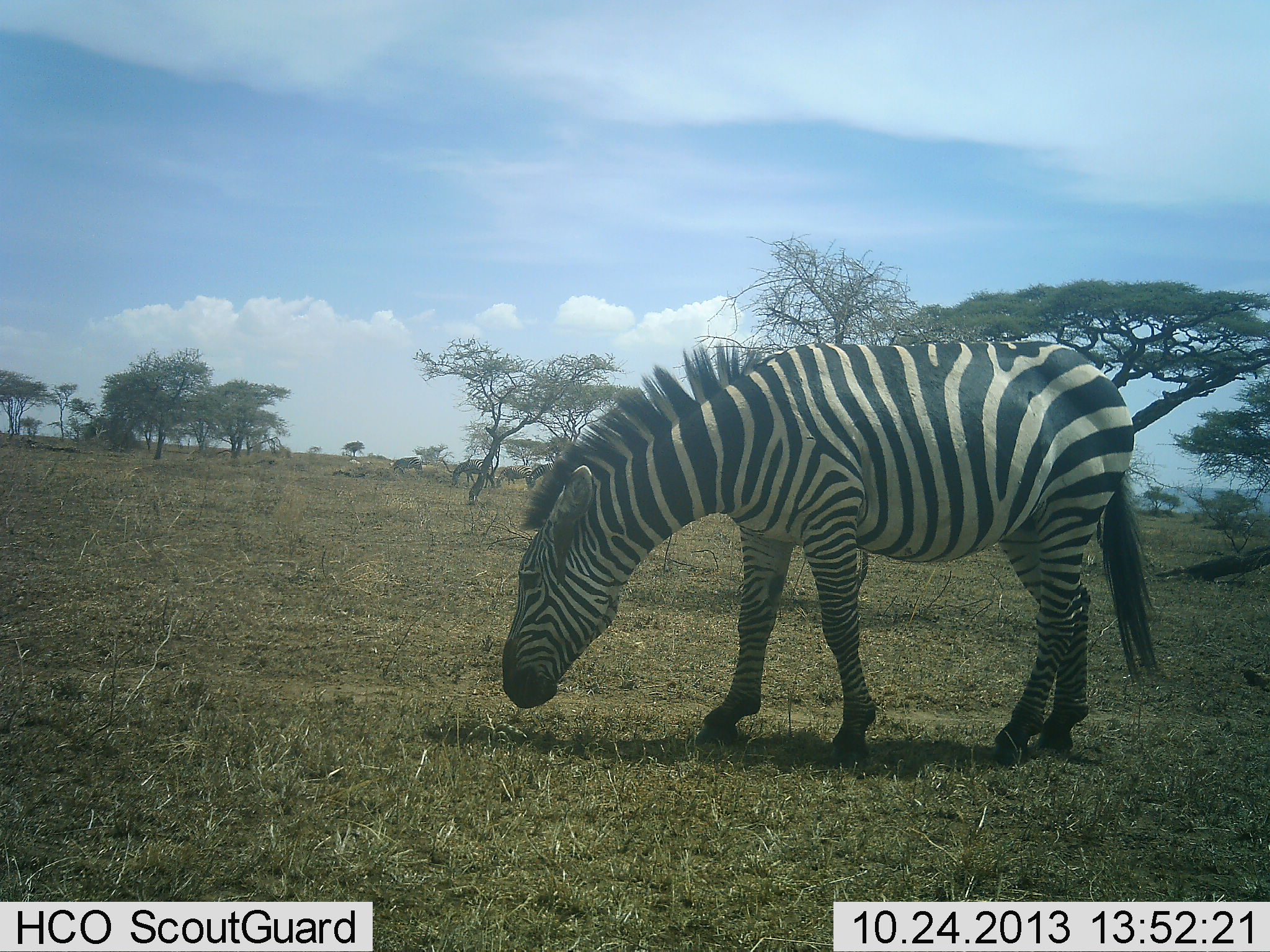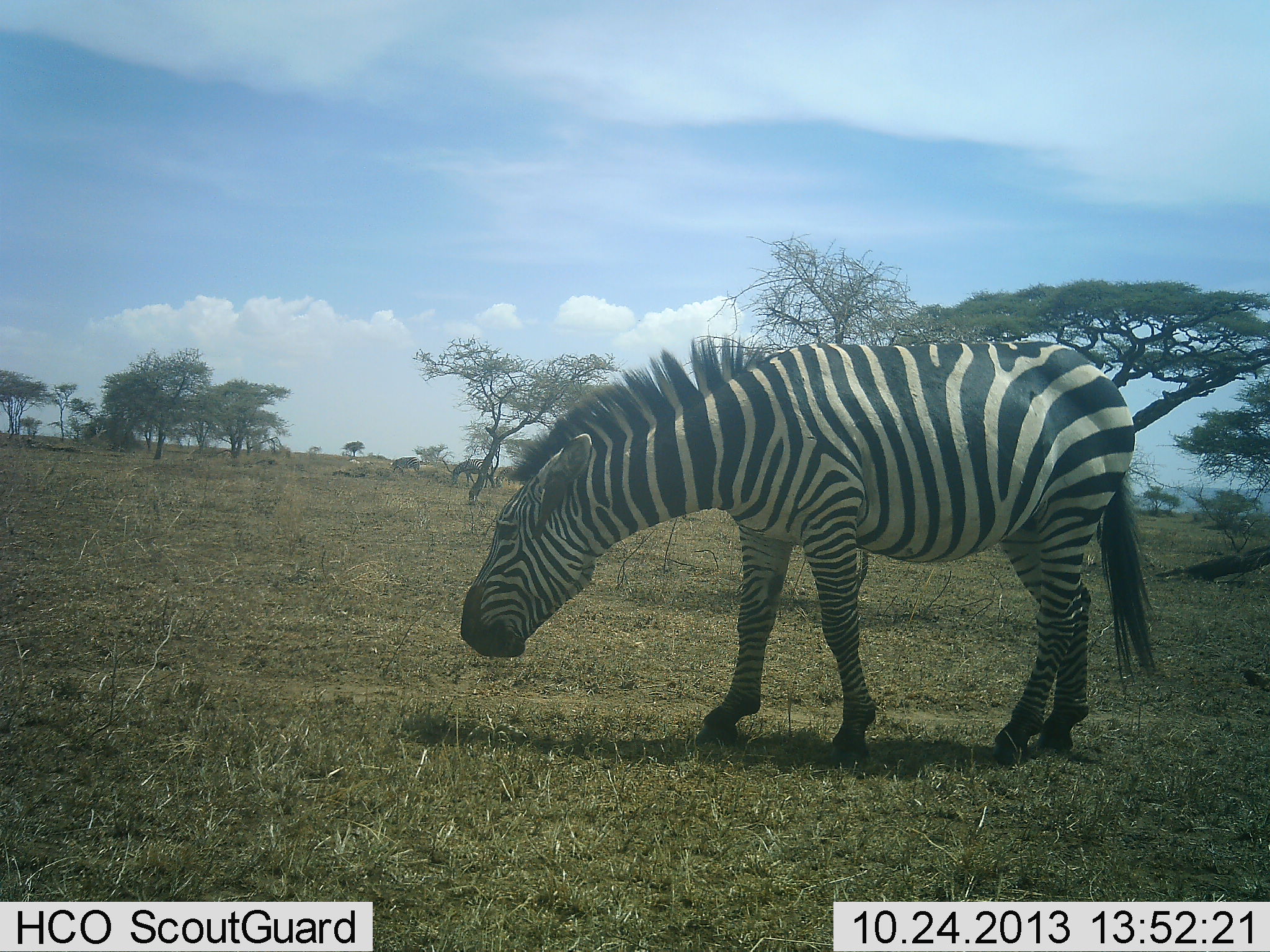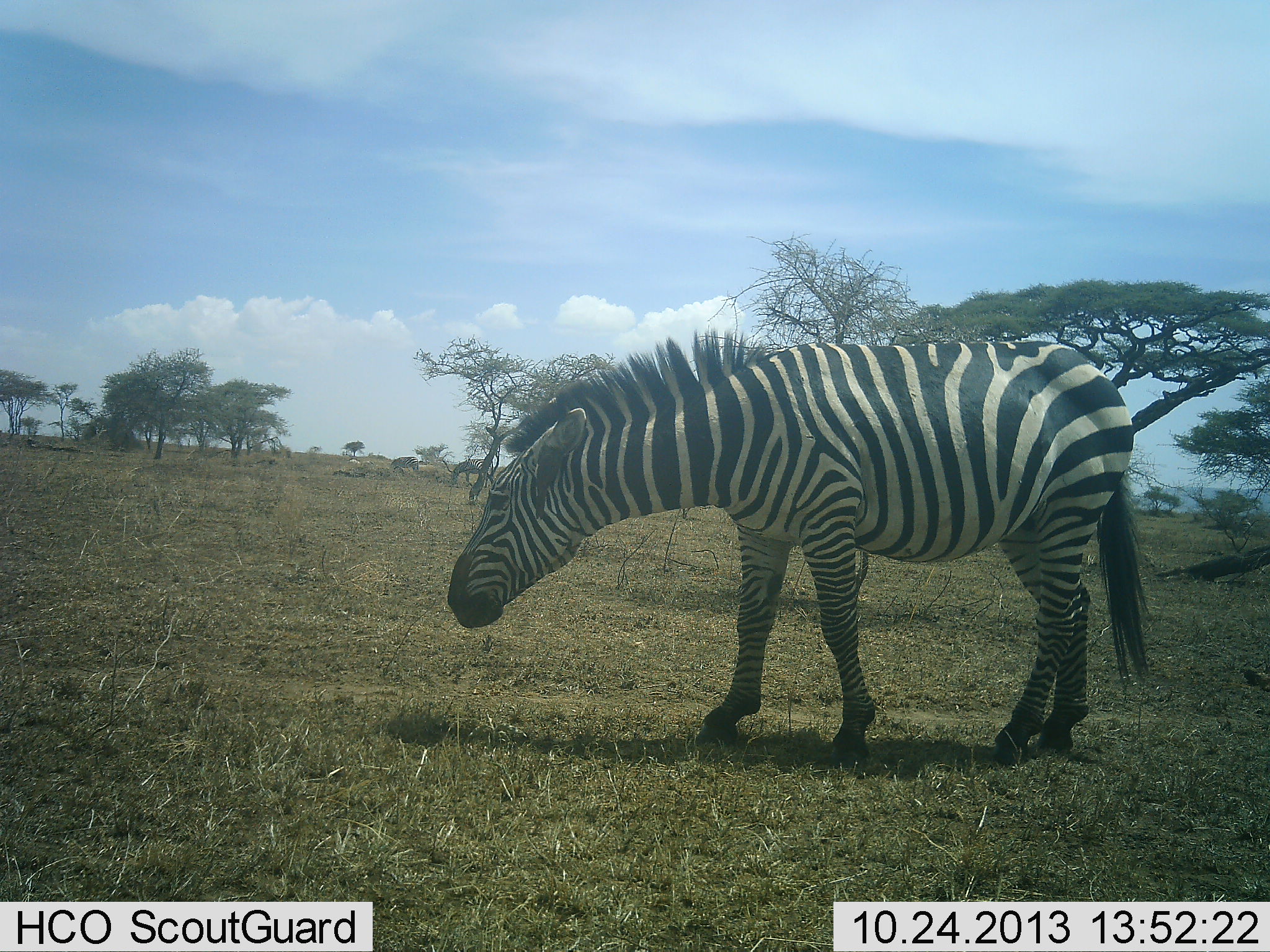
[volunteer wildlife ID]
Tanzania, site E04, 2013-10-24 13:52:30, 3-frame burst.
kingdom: Animalia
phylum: Chordata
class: Mammalia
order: Perissodactyla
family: Equidae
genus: Equus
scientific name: Equus quagga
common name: plains zebra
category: zebra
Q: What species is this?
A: Zebra (plains zebra) (Equus quagga).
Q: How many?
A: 1.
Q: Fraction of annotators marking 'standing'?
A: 67%.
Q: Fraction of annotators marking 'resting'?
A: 0%.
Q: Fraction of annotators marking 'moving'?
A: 6%.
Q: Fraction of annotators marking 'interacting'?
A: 0%.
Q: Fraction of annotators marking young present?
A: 0%.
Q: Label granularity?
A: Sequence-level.